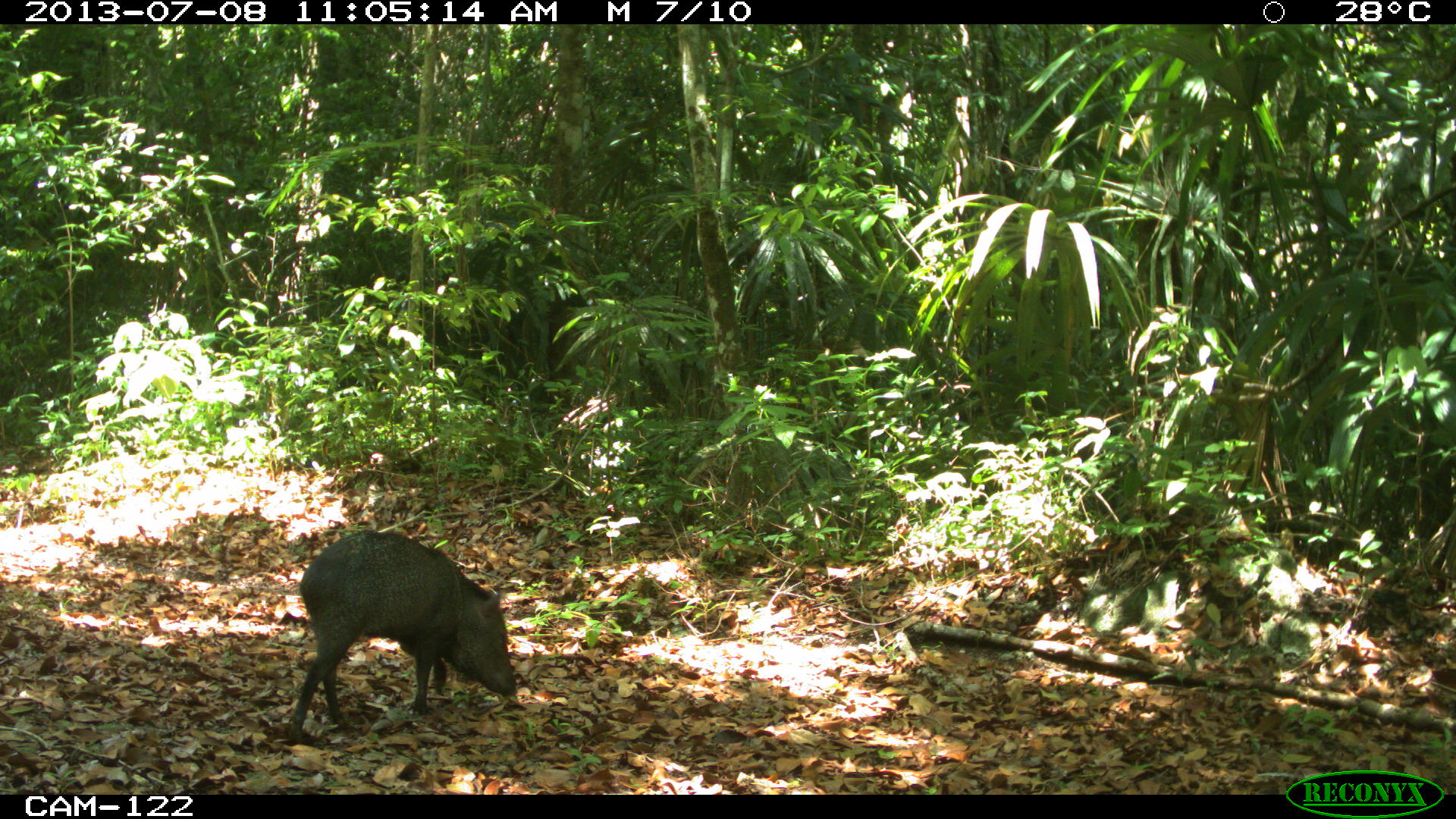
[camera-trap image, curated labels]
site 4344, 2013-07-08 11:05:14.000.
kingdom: Animalia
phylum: Chordata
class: Mammalia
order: Artiodactyla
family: Tayassuidae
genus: Pecari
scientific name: Pecari tajacu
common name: collared peccary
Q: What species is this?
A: Pecari tajacu (collared peccary).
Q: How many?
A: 1.